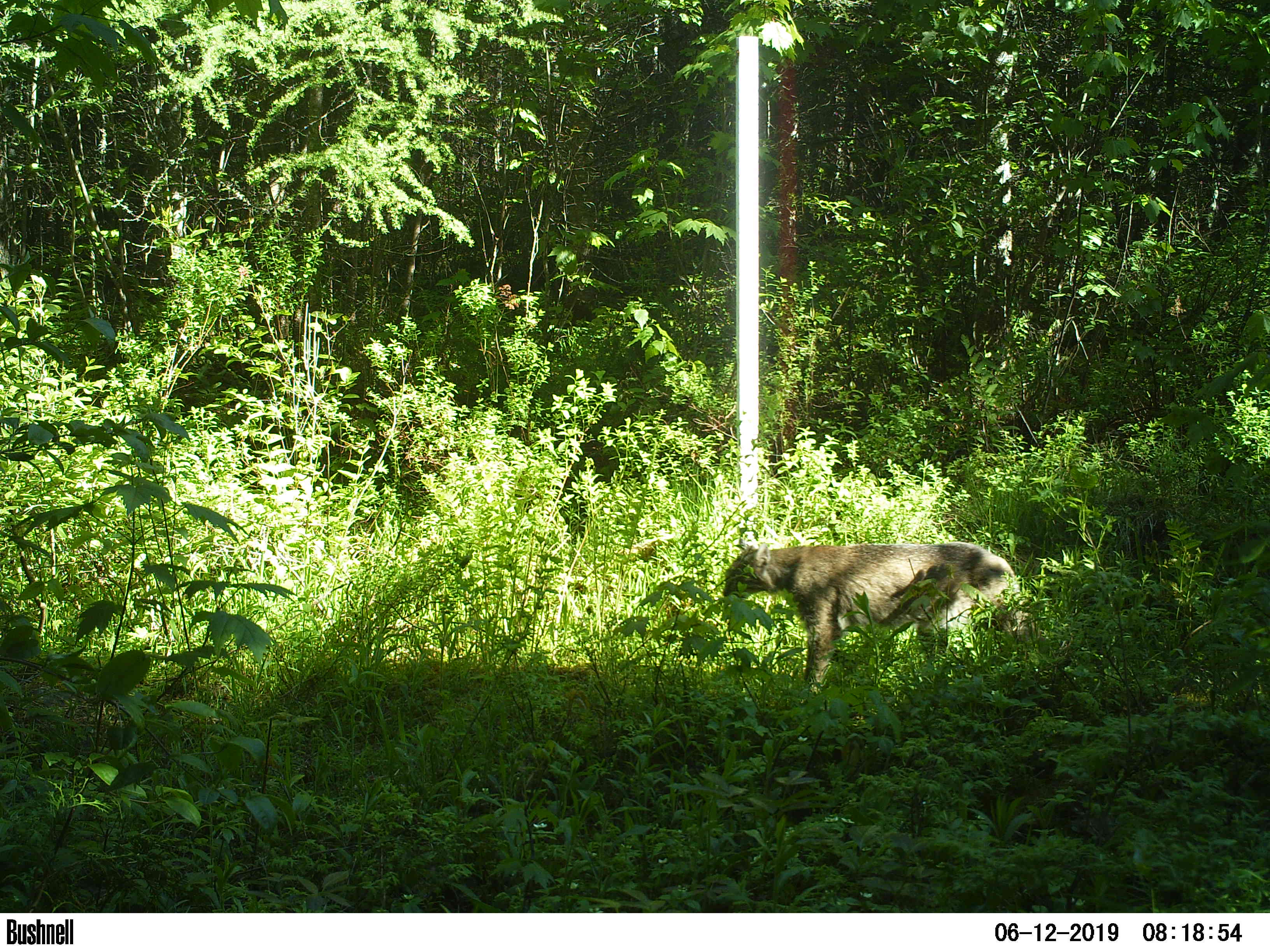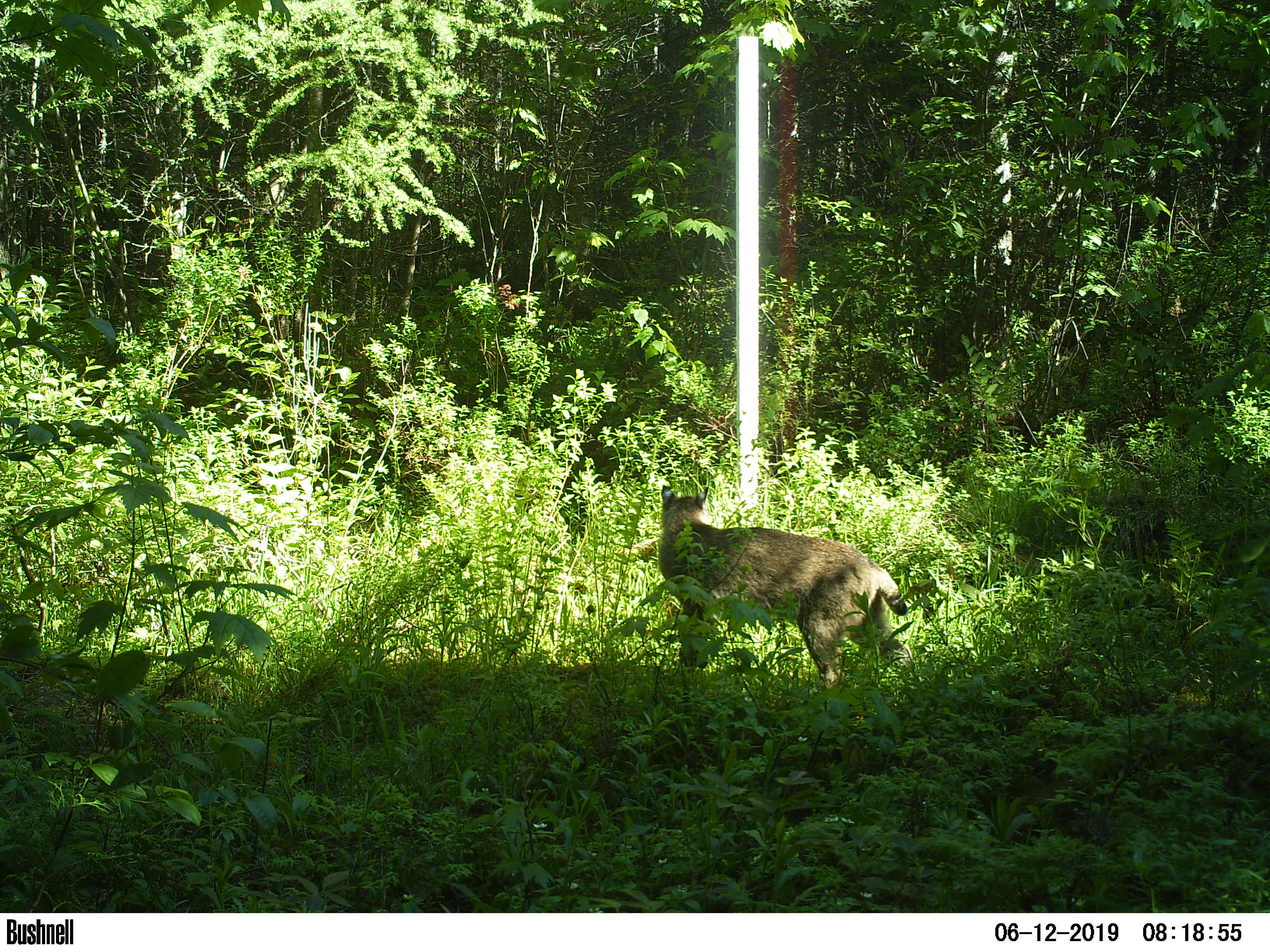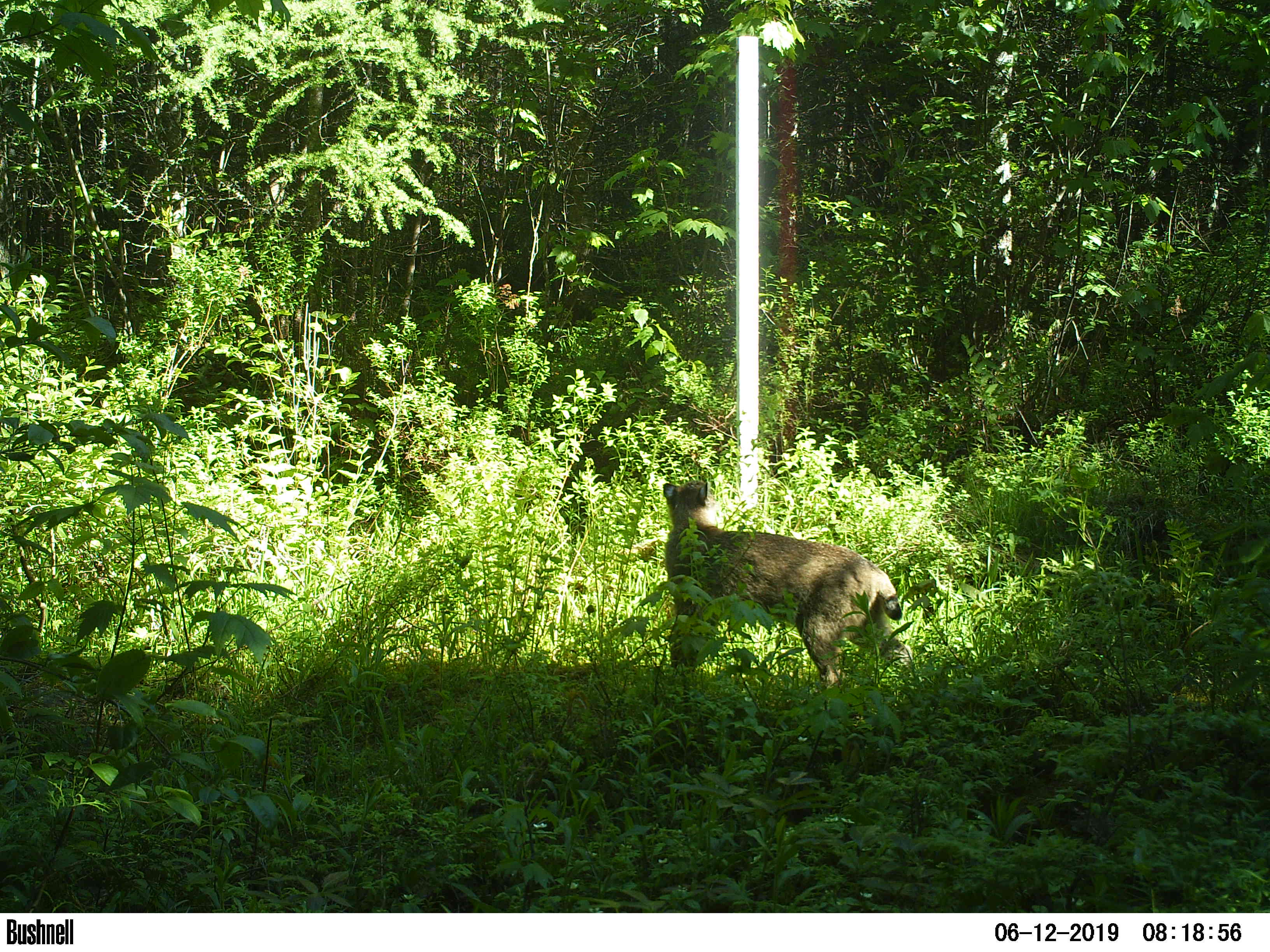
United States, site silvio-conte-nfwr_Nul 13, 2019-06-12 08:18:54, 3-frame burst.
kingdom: Animalia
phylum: Chordata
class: Mammalia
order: Carnivora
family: Felidae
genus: Lynx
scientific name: Lynx rufus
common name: bobcat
Bobcat (Lynx rufus).